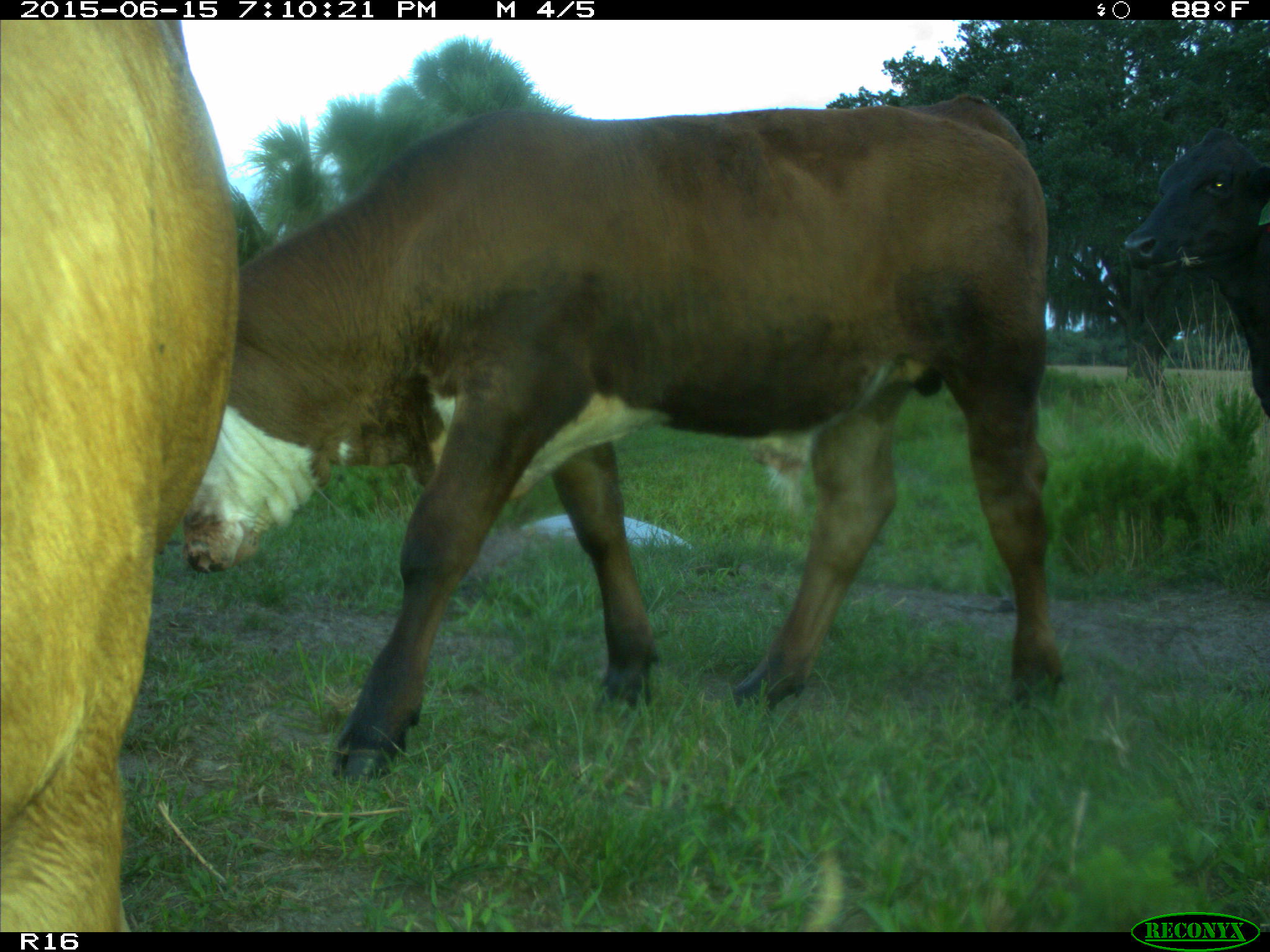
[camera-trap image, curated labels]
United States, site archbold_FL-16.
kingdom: Animalia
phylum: Chordata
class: Mammalia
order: Artiodactyla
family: Bovidae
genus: Bos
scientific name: Bos taurus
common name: domestic cow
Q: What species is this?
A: Bos taurus (domestic cow).